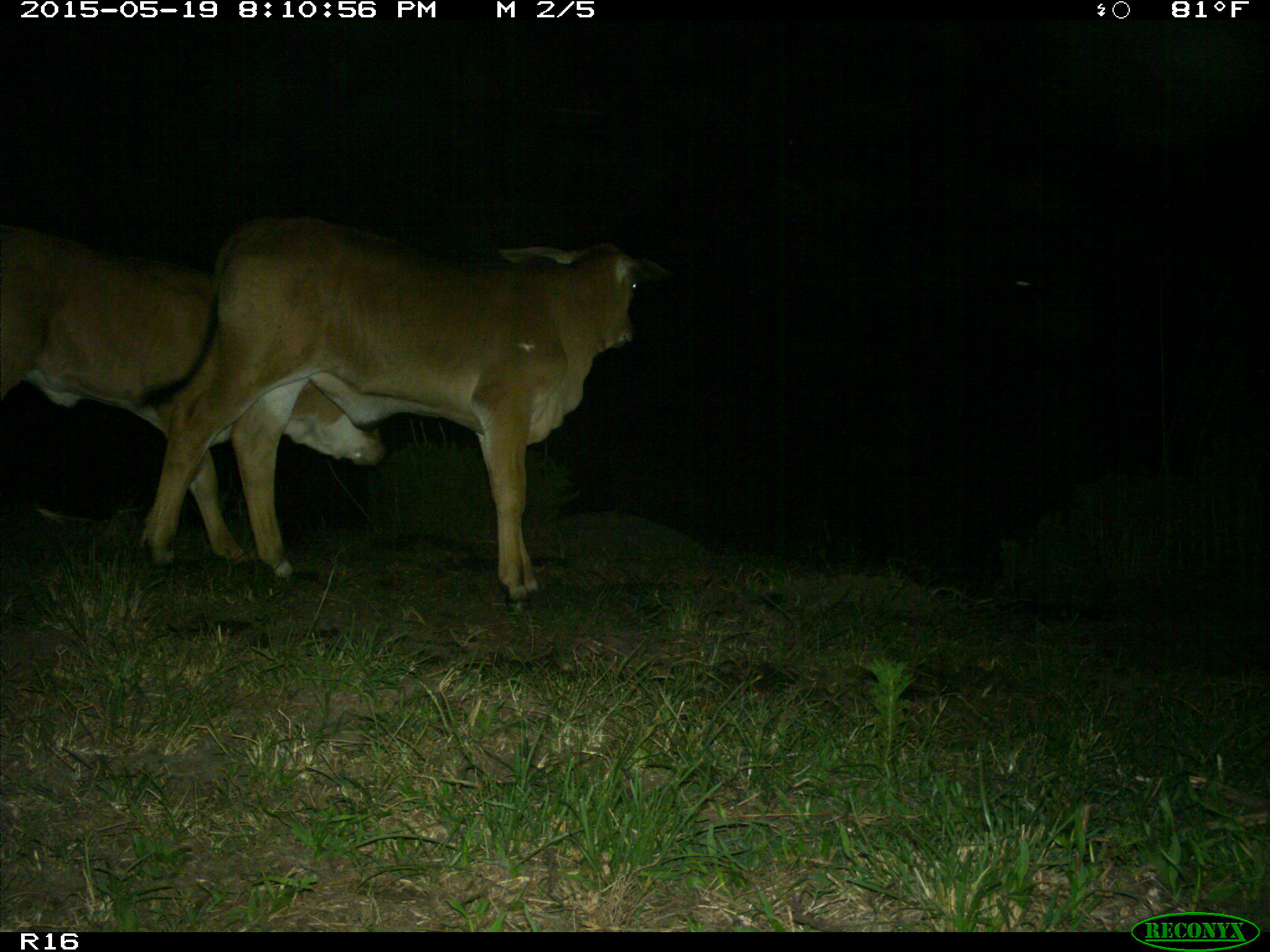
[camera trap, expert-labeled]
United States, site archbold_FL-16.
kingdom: Animalia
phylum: Chordata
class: Mammalia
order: Artiodactyla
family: Bovidae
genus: Bos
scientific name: Bos taurus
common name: domestic cow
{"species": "Bos taurus (domestic cow)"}